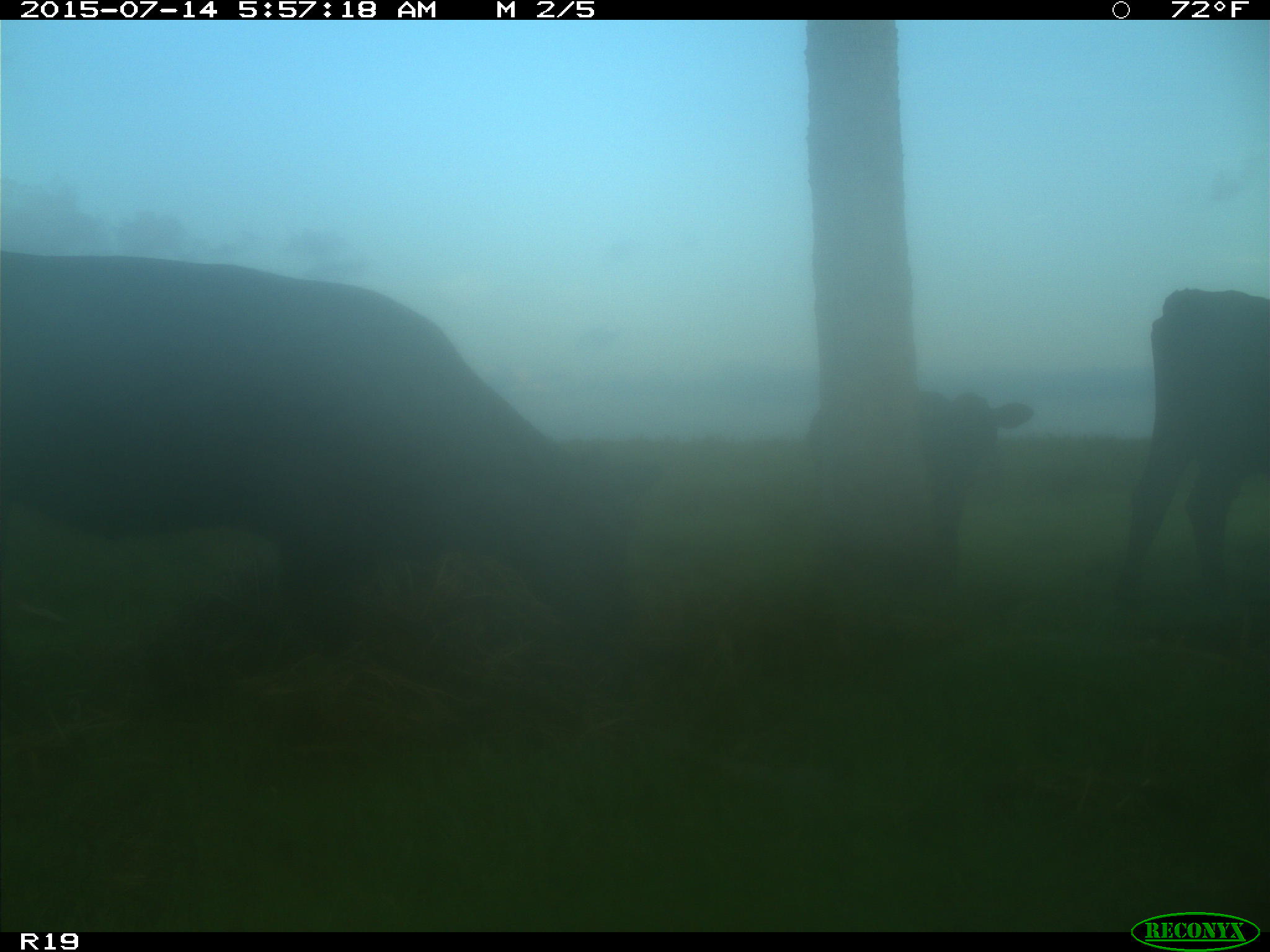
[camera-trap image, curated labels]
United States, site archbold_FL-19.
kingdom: Animalia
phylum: Chordata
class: Mammalia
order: Artiodactyla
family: Bovidae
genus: Bos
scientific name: Bos taurus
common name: domestic cow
Bos taurus (domestic cow).